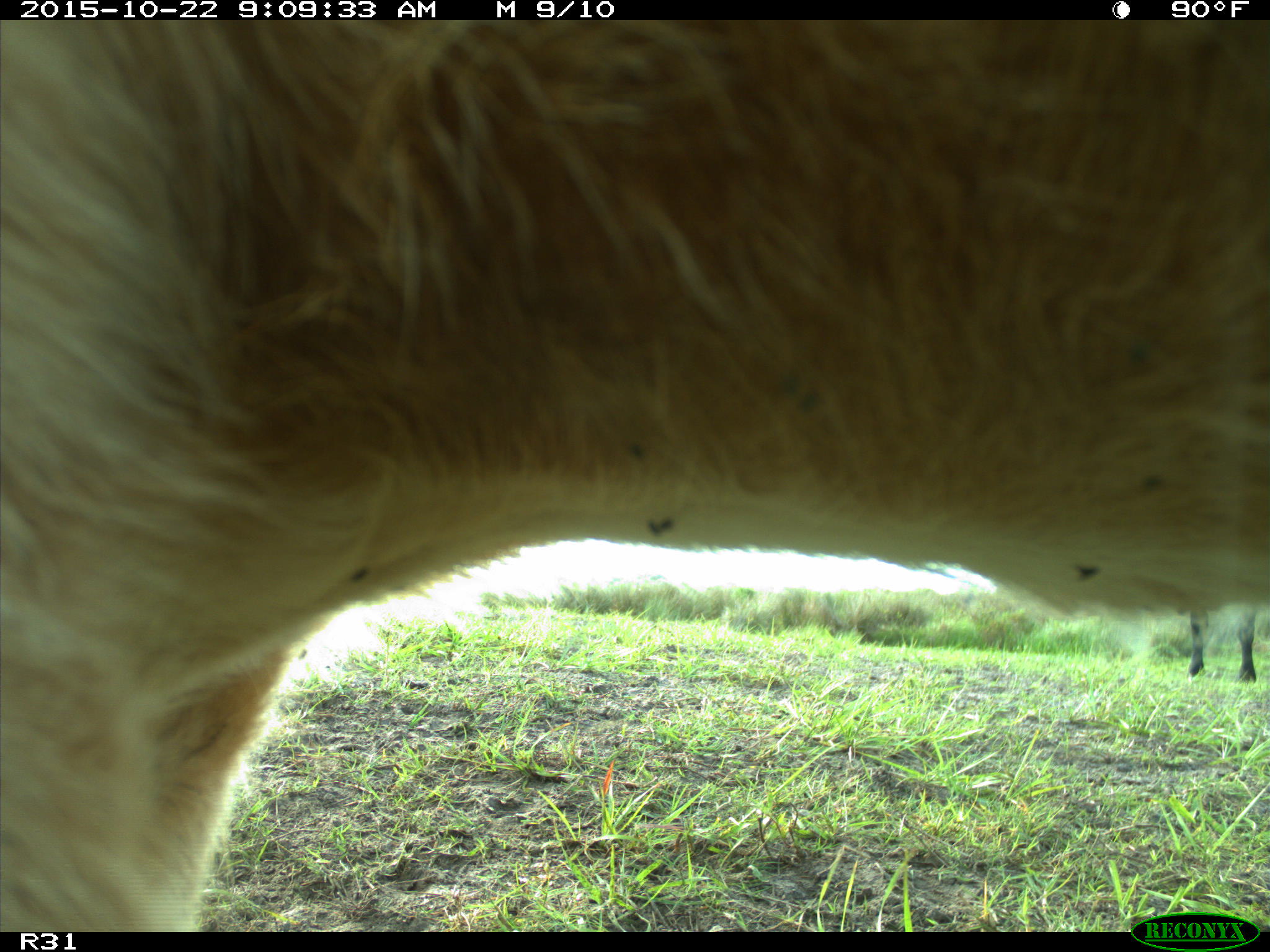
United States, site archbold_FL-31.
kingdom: Animalia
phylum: Chordata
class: Mammalia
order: Artiodactyla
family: Bovidae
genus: Bos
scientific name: Bos taurus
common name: domestic cow